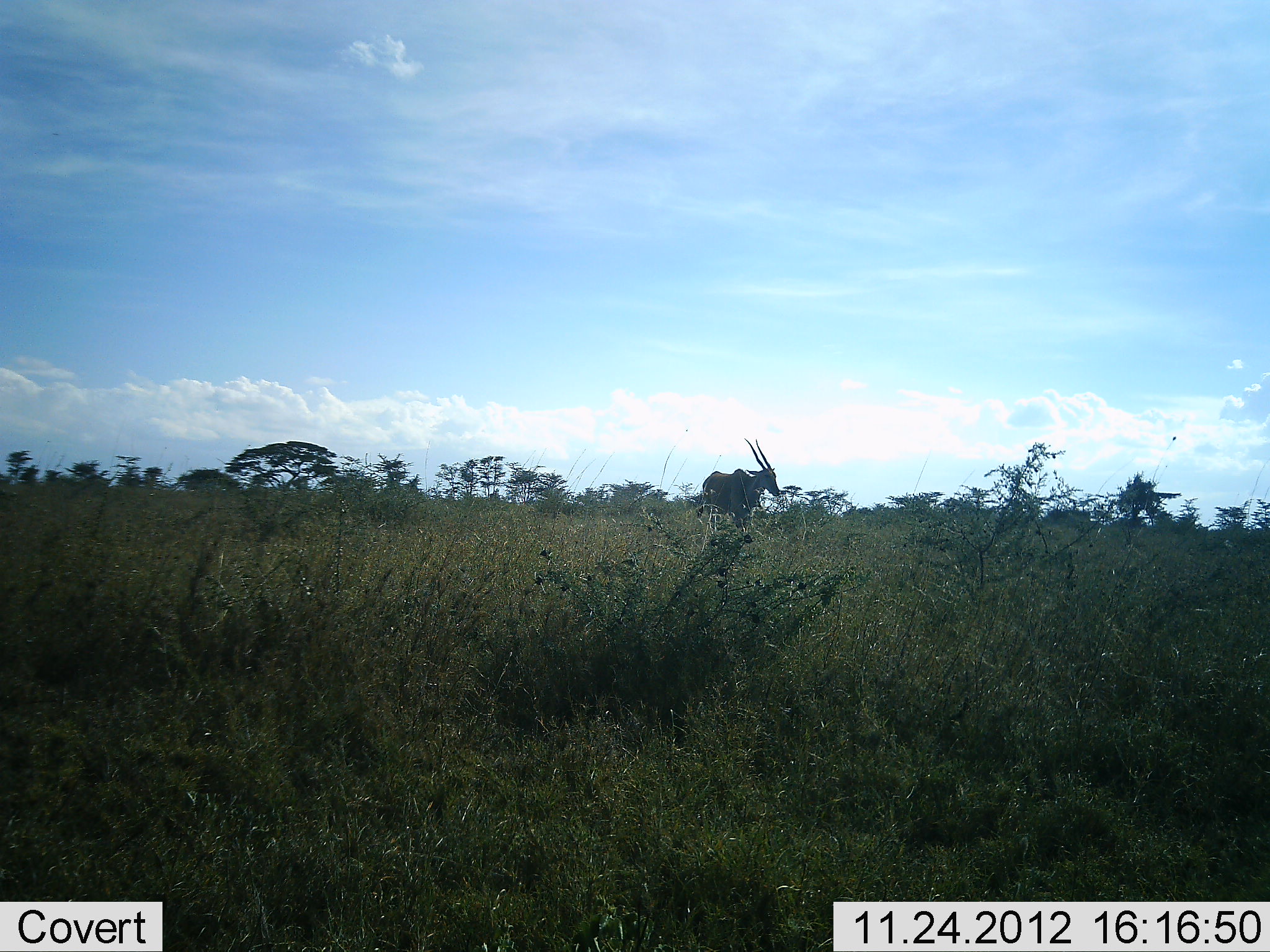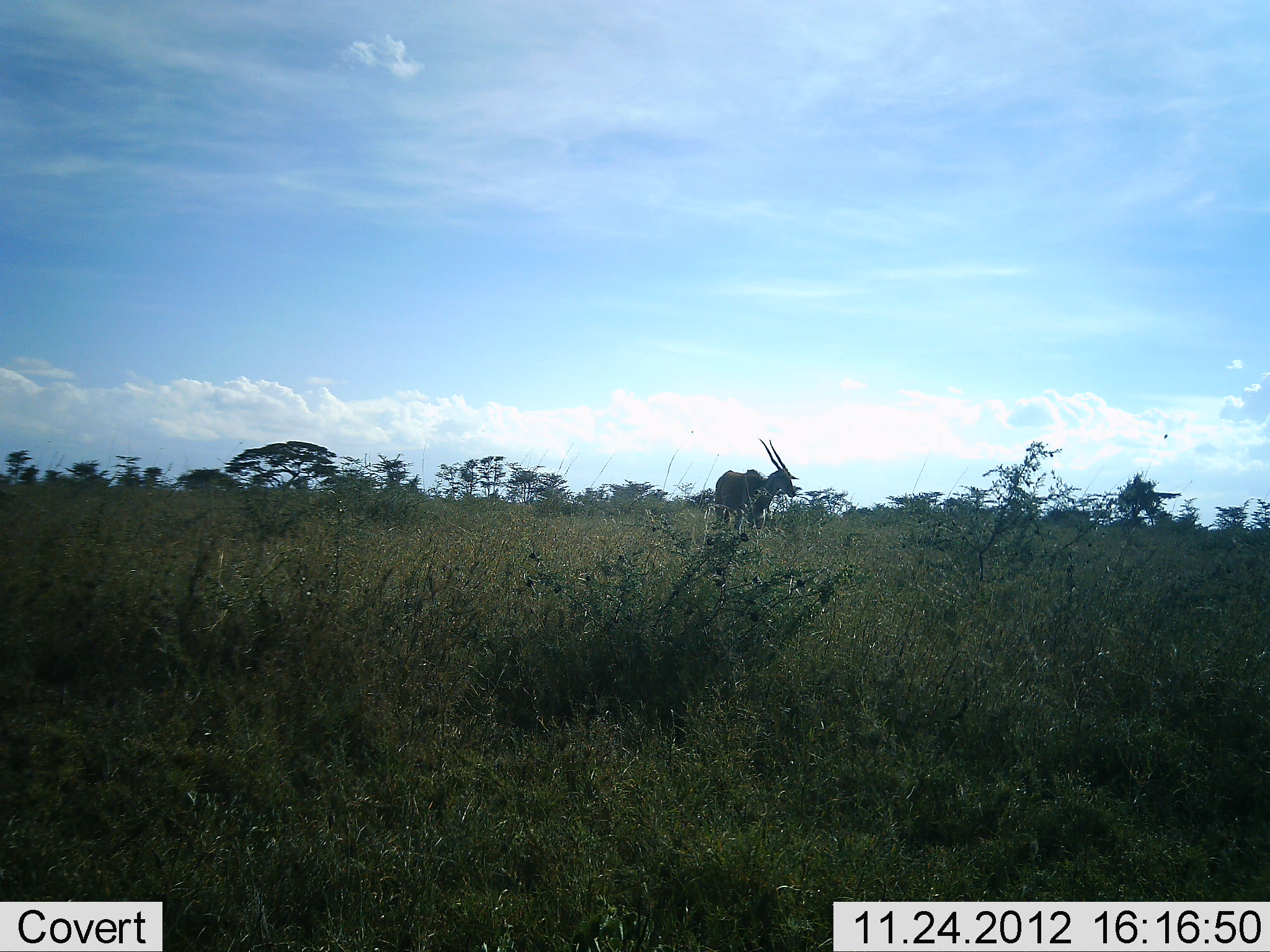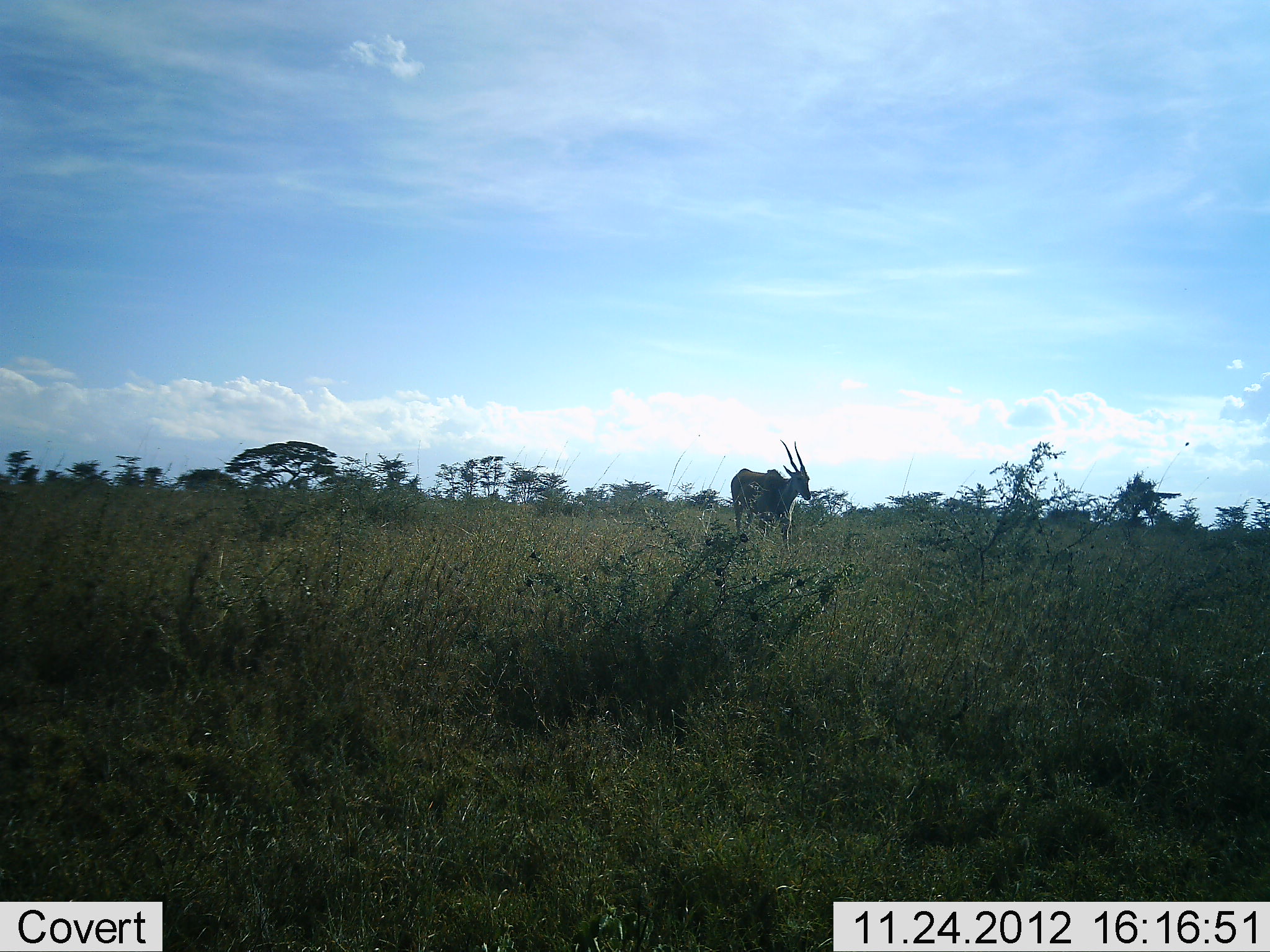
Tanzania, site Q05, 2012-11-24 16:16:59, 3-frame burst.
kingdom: Animalia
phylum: Chordata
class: Mammalia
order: Artiodactyla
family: Bovidae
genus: Tragelaphus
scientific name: Tragelaphus oryx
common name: eland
Eland (Tragelaphus oryx), count 1. Behavior (volunteer vote fractions): standing 20%, resting 0%, moving 80%, interacting 0%. Young present (vote fraction): 0%. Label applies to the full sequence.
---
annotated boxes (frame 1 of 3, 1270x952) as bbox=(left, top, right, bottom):
animal: bbox=(695, 438, 782, 543)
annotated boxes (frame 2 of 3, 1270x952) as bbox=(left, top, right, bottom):
animal: bbox=(711, 437, 801, 542)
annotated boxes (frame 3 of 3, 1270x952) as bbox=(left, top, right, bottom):
animal: bbox=(729, 438, 813, 557)